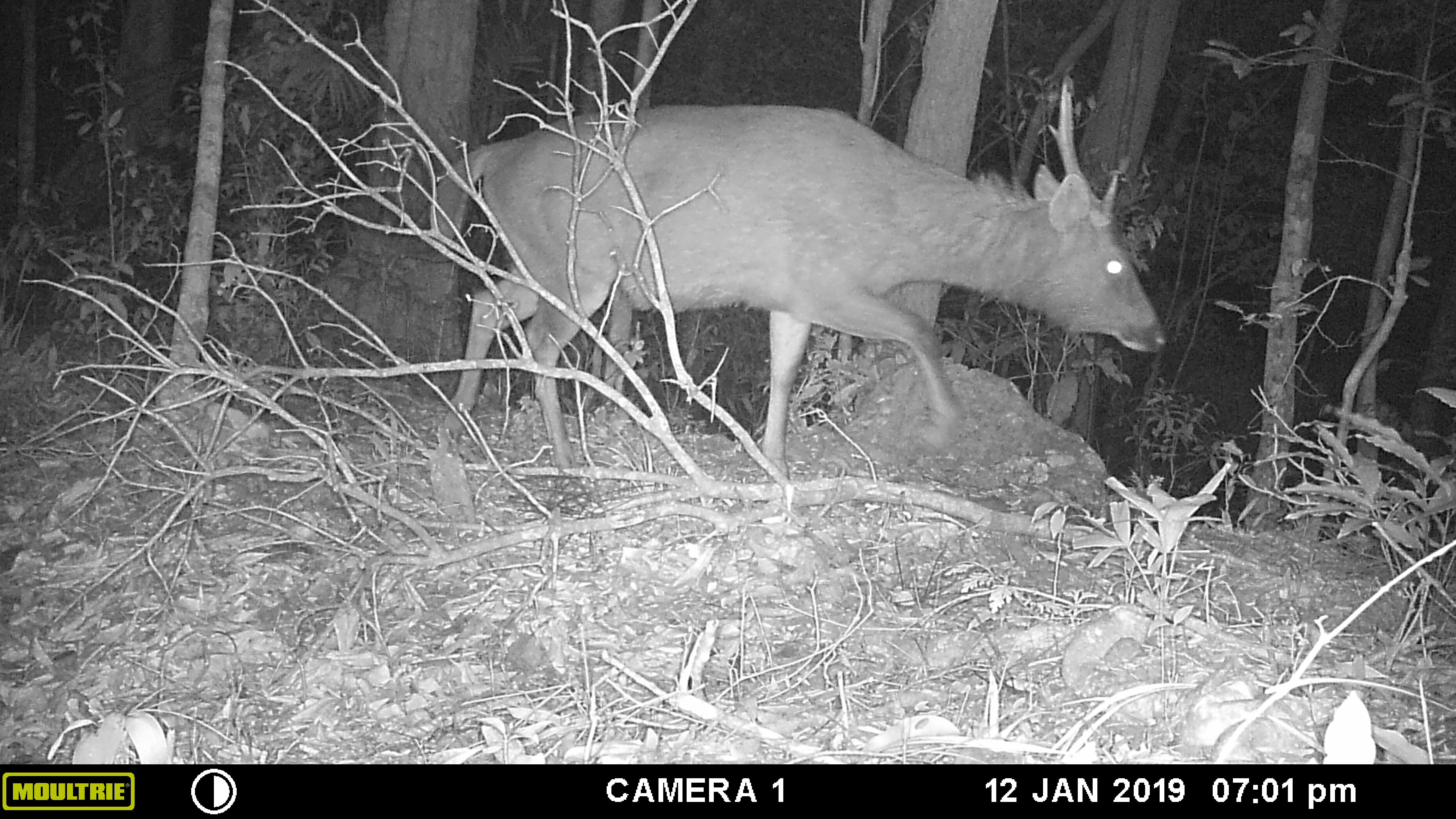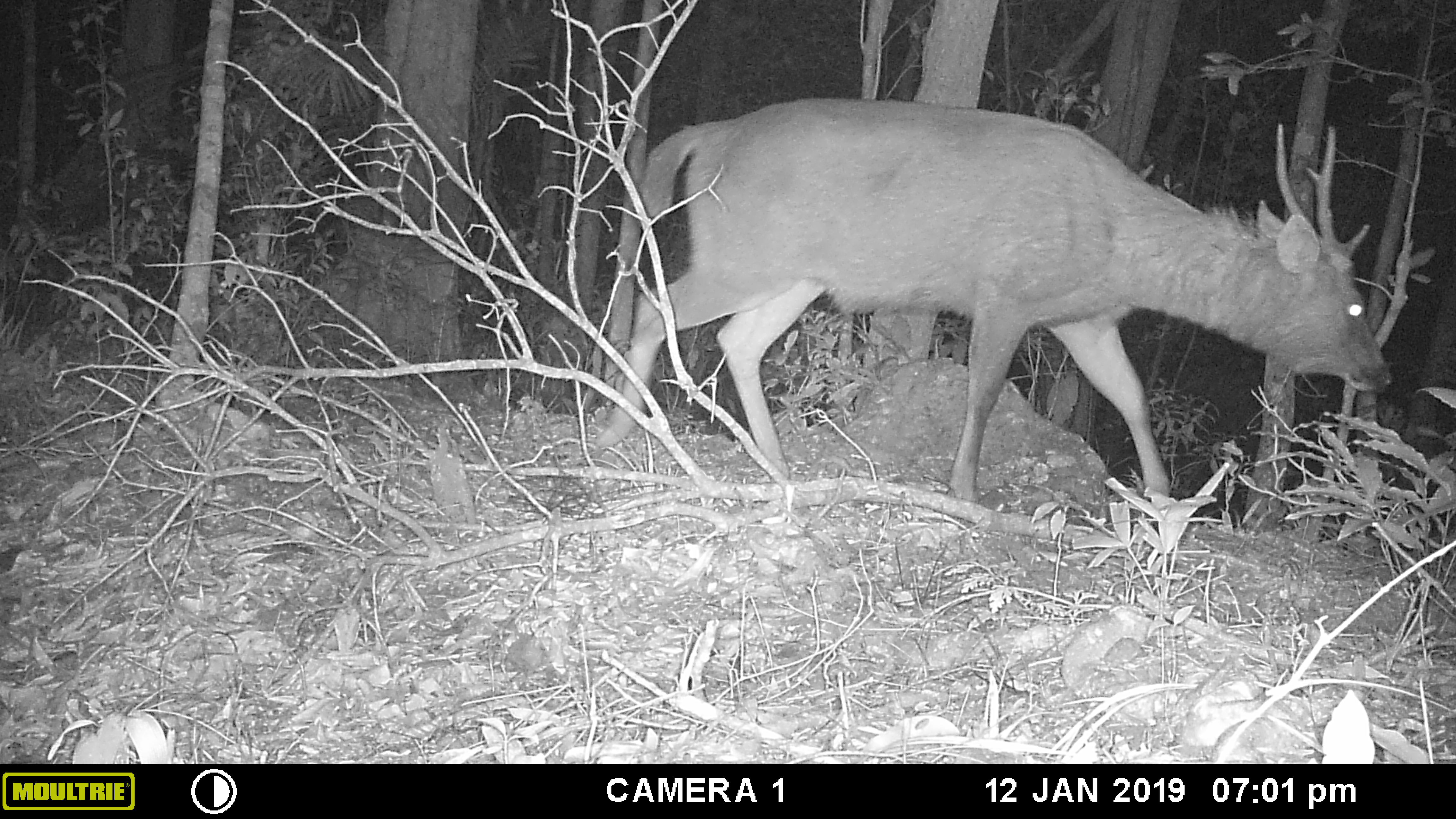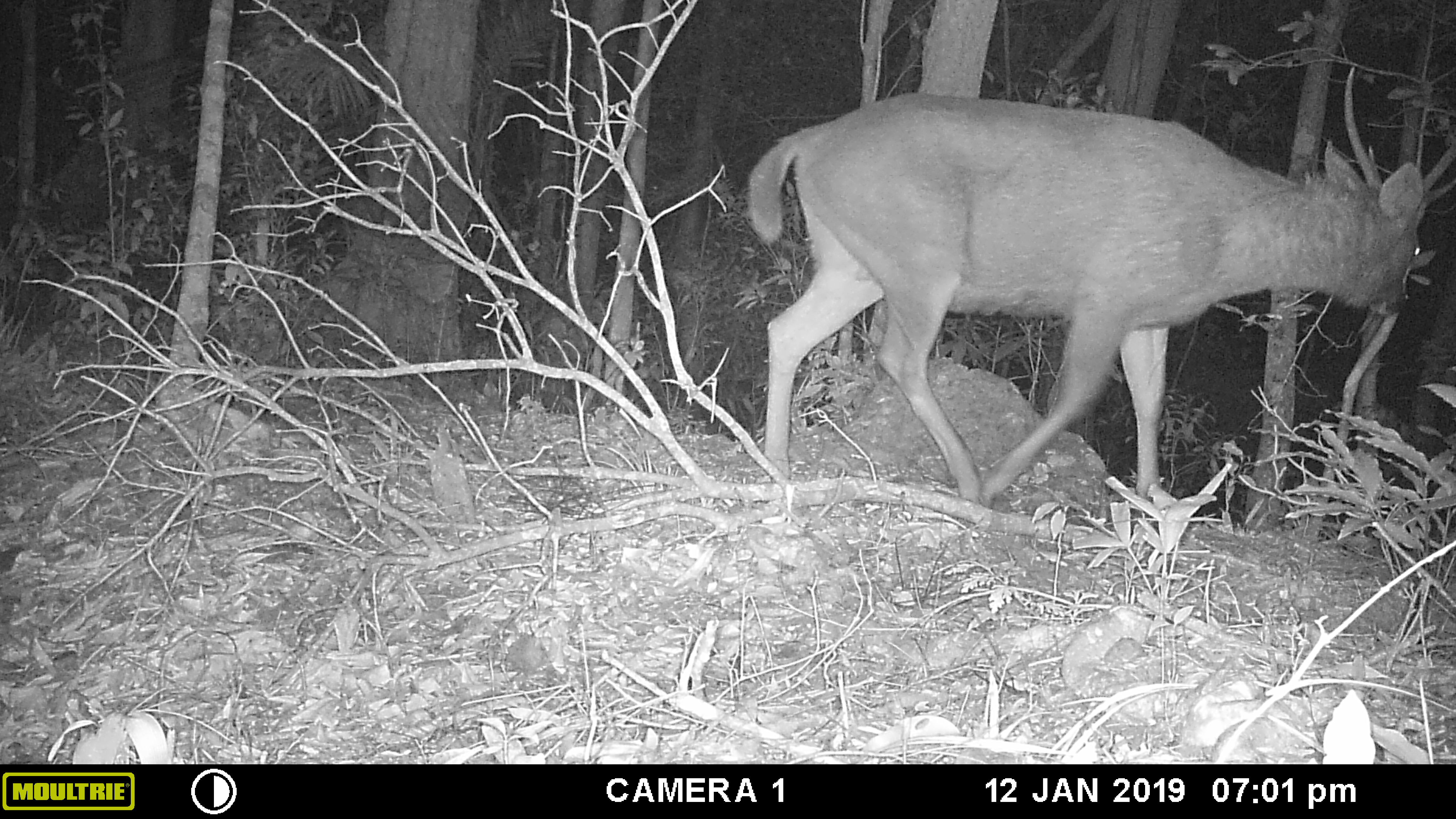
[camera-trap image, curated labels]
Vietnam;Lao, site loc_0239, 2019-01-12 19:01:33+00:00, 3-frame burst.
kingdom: Animalia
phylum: Chordata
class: Mammalia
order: Artiodactyla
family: Cervidae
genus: Rusa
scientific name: Rusa unicolor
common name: sambar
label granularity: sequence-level